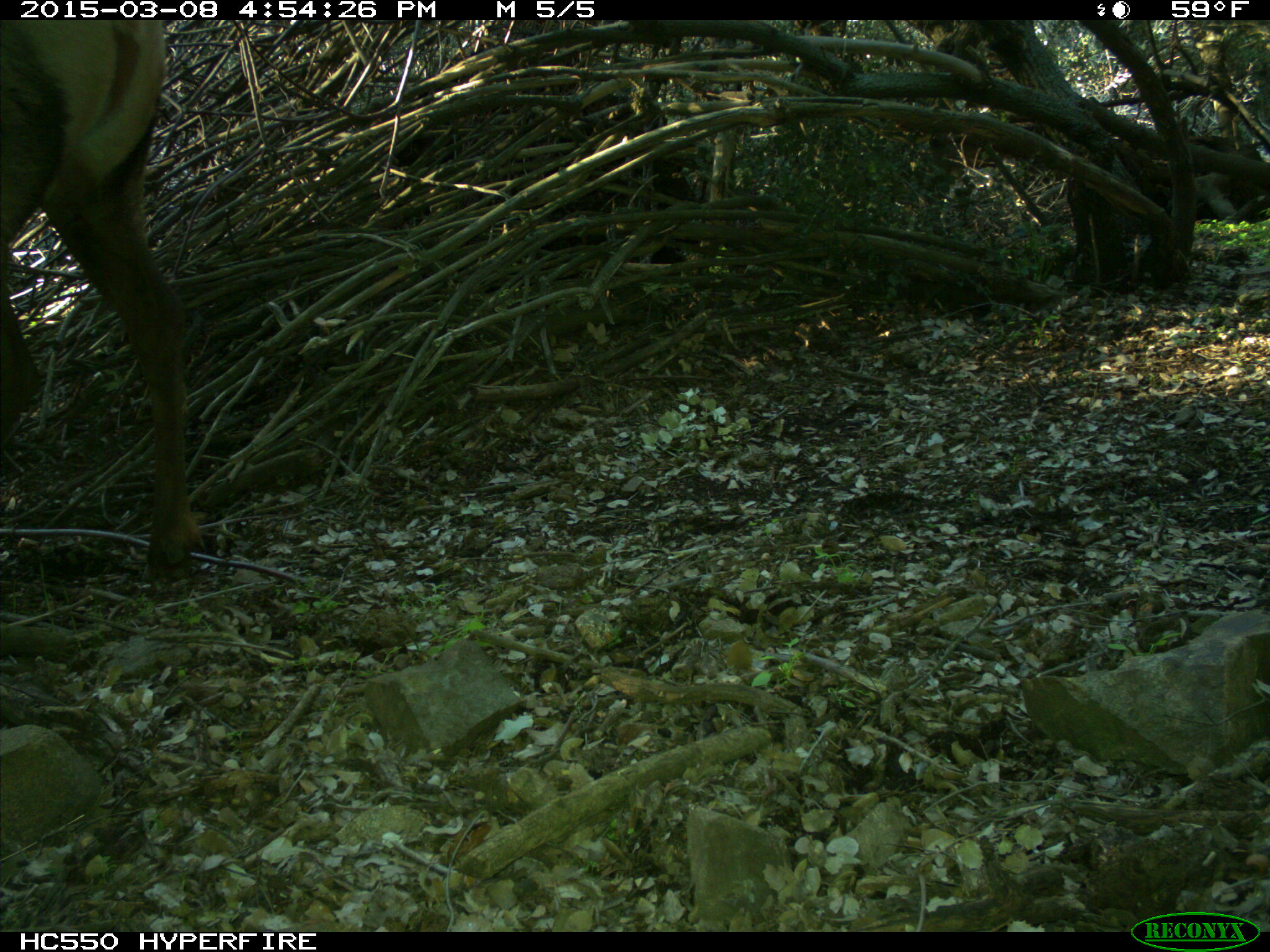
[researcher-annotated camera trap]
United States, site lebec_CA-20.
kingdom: Animalia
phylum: Chordata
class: Mammalia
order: Artiodactyla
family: Cervidae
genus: Cervus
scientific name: Cervus canadensis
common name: elk